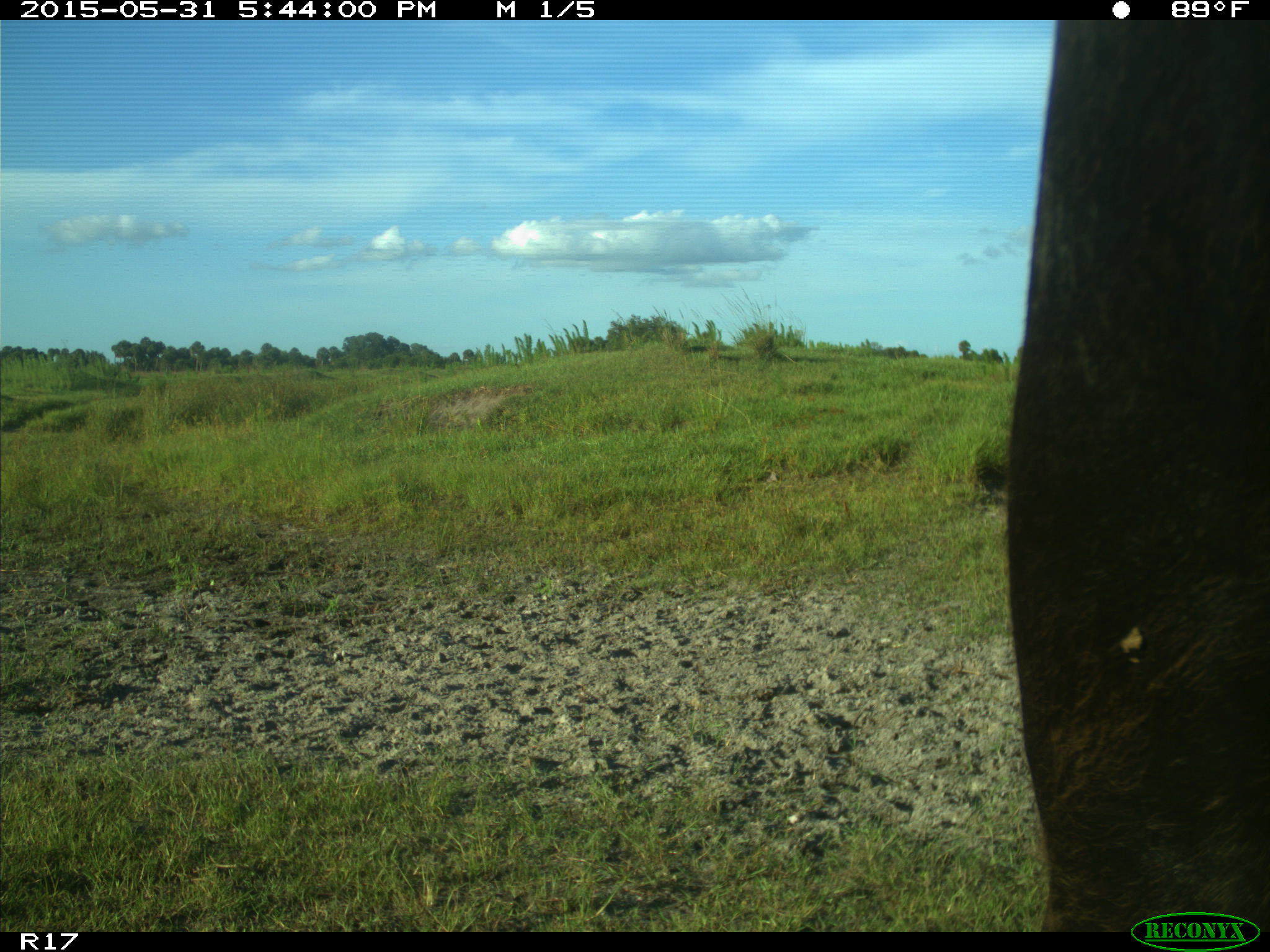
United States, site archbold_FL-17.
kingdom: Animalia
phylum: Chordata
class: Mammalia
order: Artiodactyla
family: Bovidae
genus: Bos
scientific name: Bos taurus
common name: domestic cow